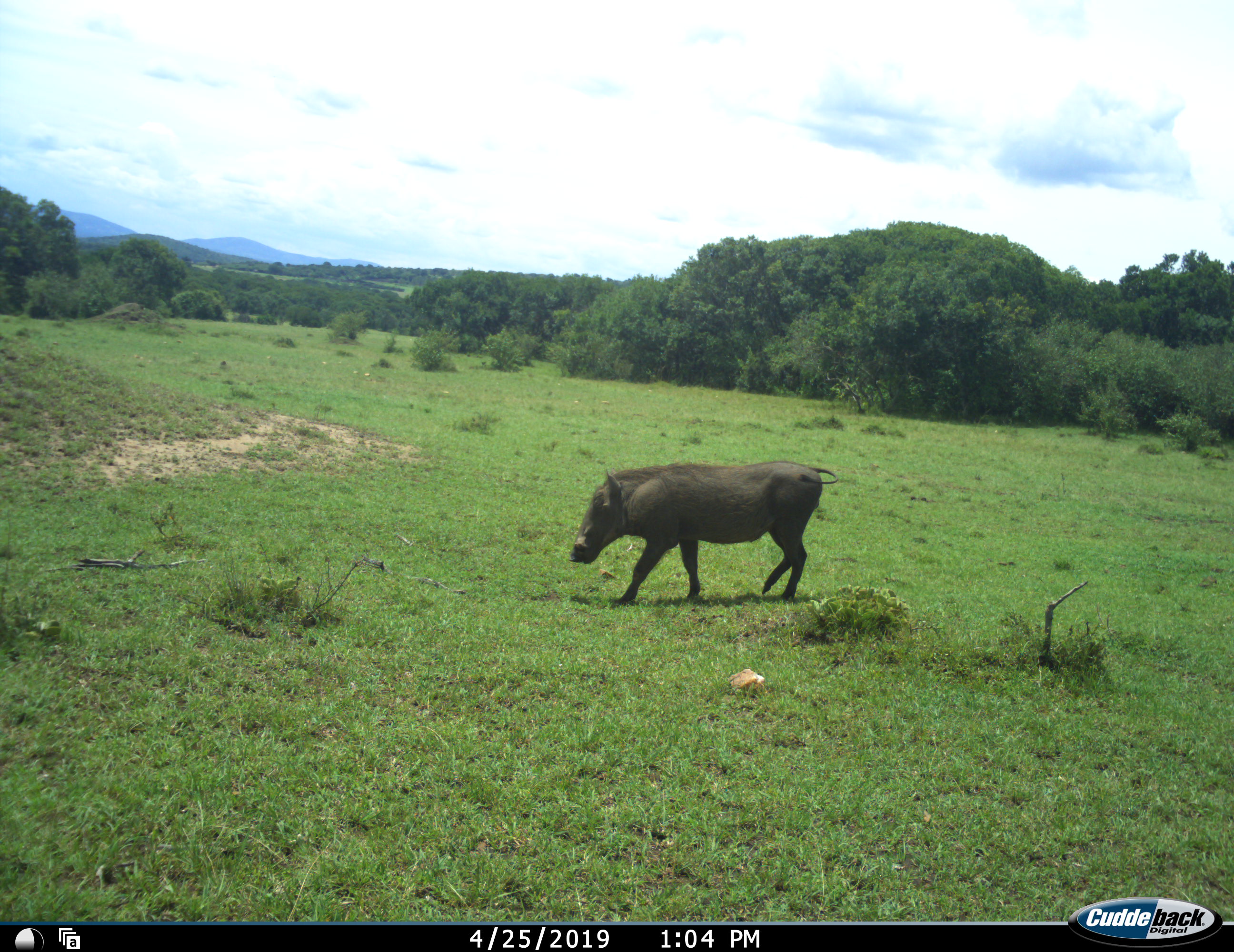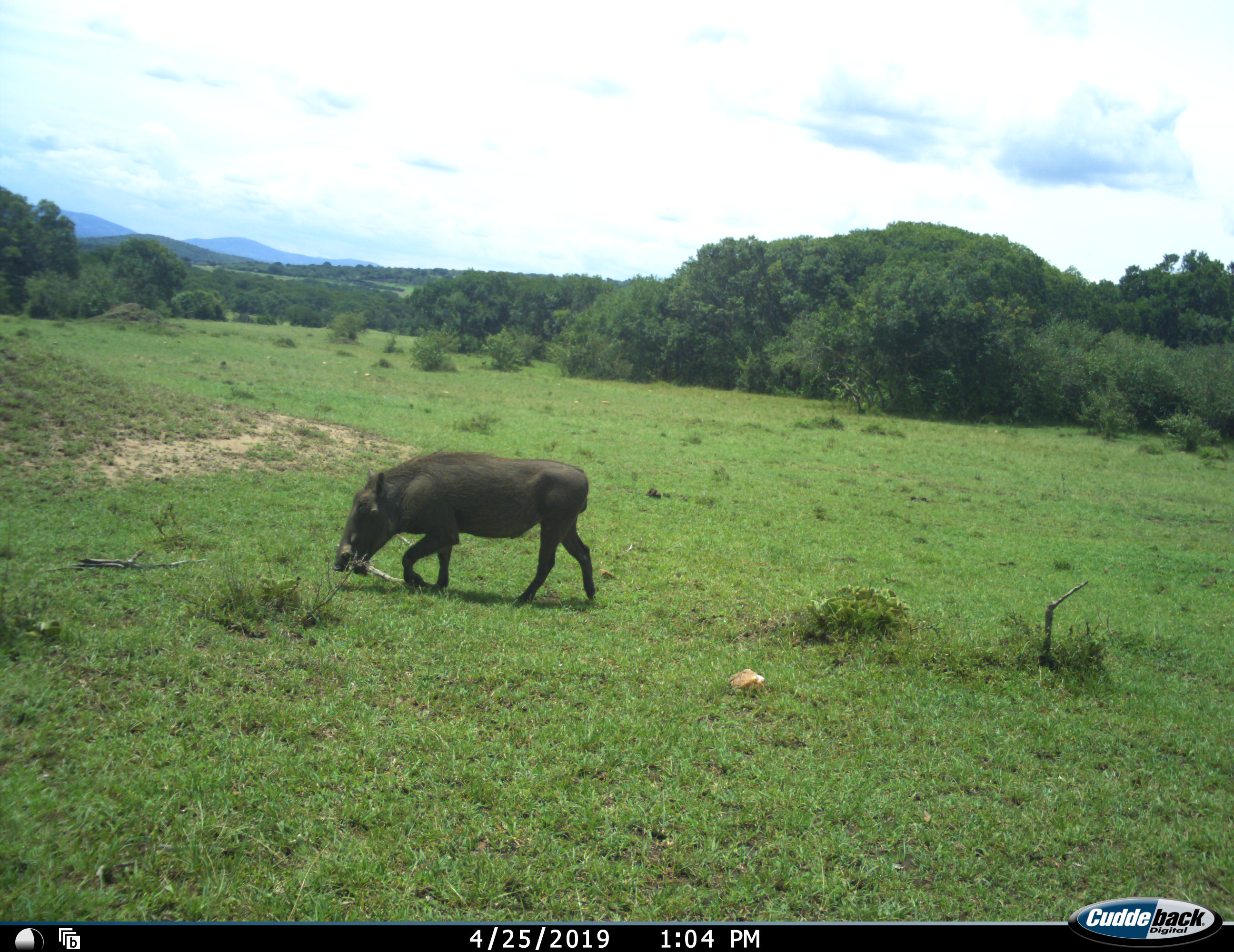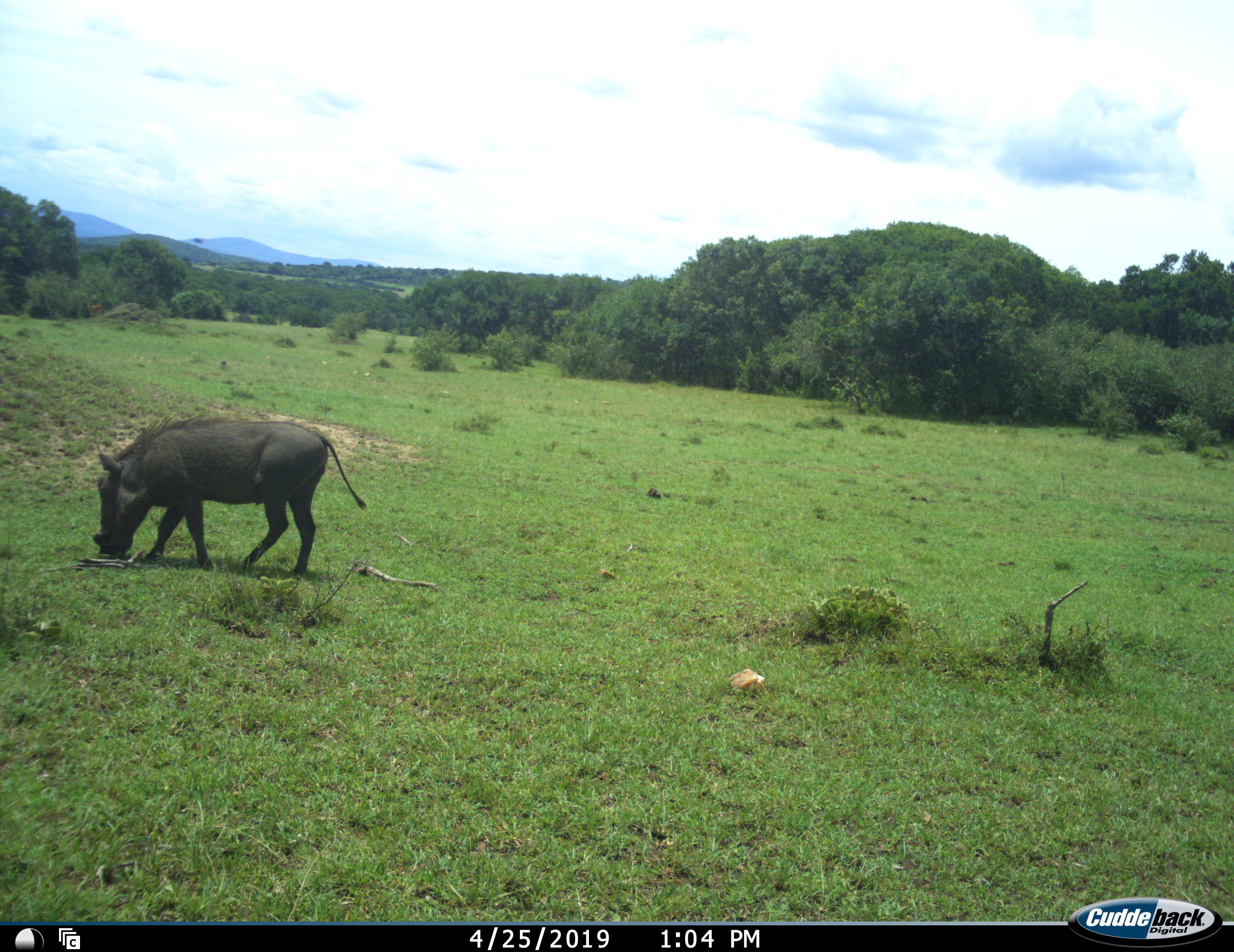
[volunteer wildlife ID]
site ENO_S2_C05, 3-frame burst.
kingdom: Animalia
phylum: Chordata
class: Mammalia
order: Artiodactyla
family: Suidae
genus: Phacochoerus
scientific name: Phacochoerus africanus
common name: warthog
Warthog (Phacochoerus africanus), count 1. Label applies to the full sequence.